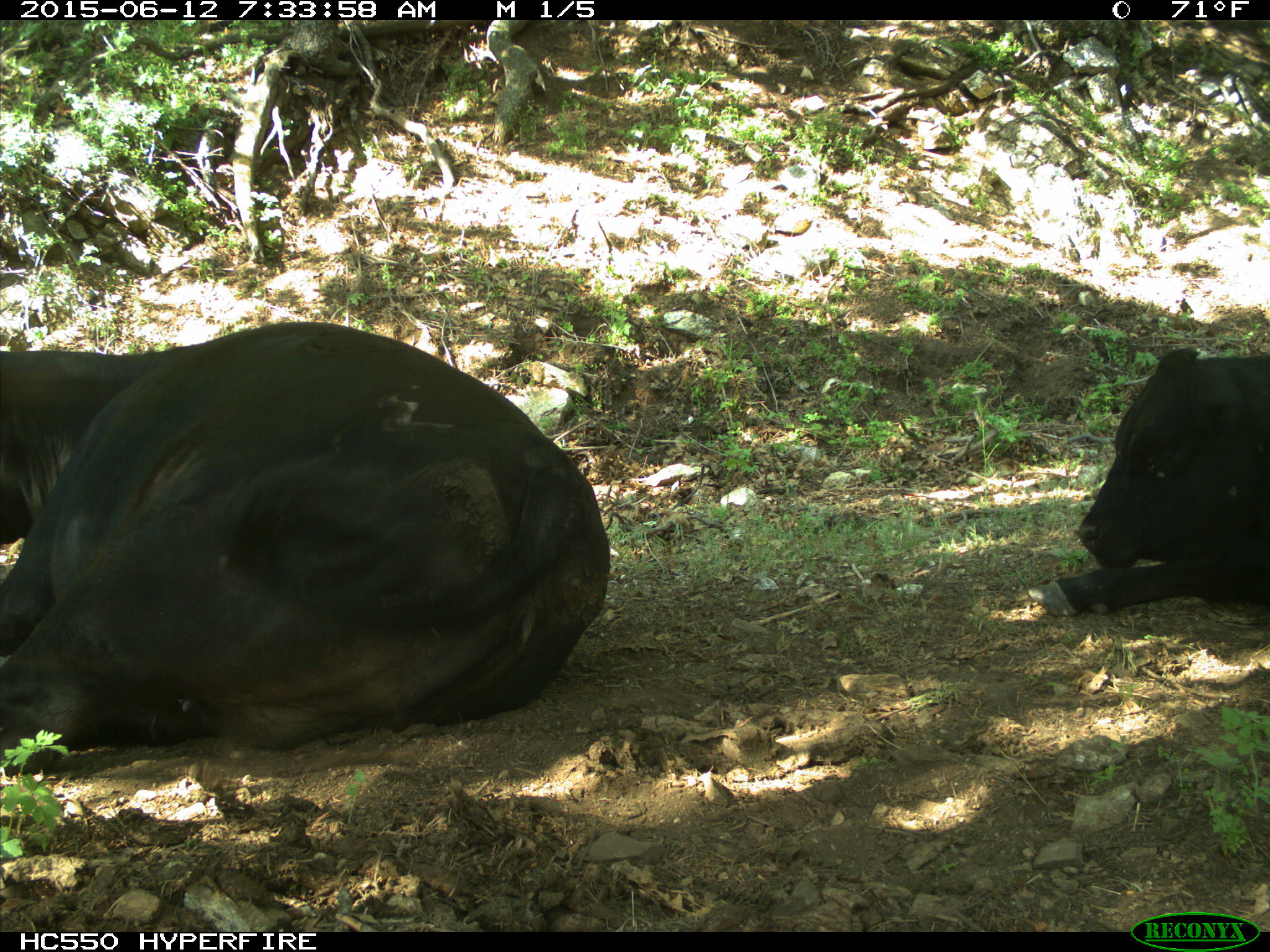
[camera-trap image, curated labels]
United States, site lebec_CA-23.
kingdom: Animalia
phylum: Chordata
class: Mammalia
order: Artiodactyla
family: Bovidae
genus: Bos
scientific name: Bos taurus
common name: domestic cow